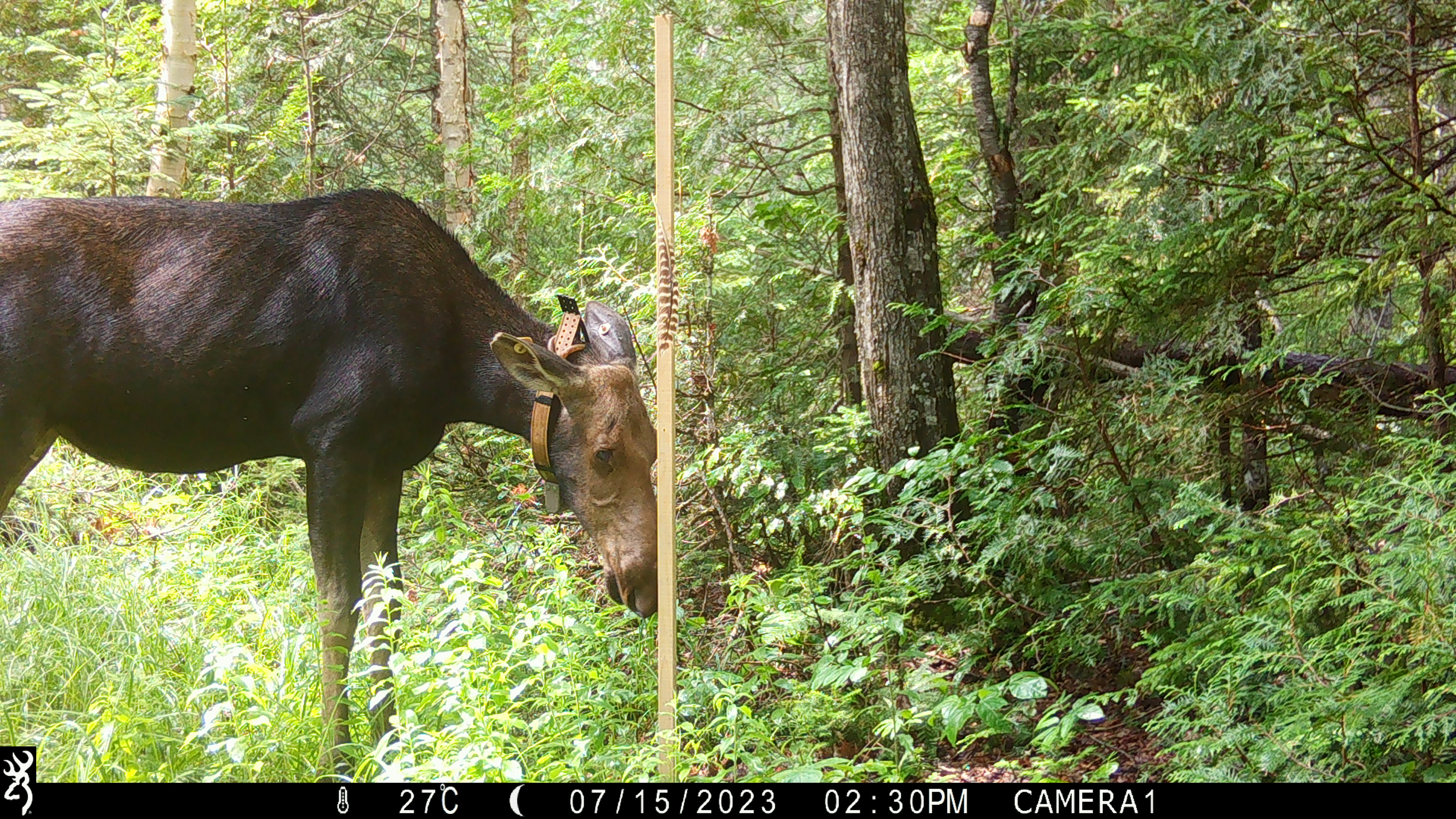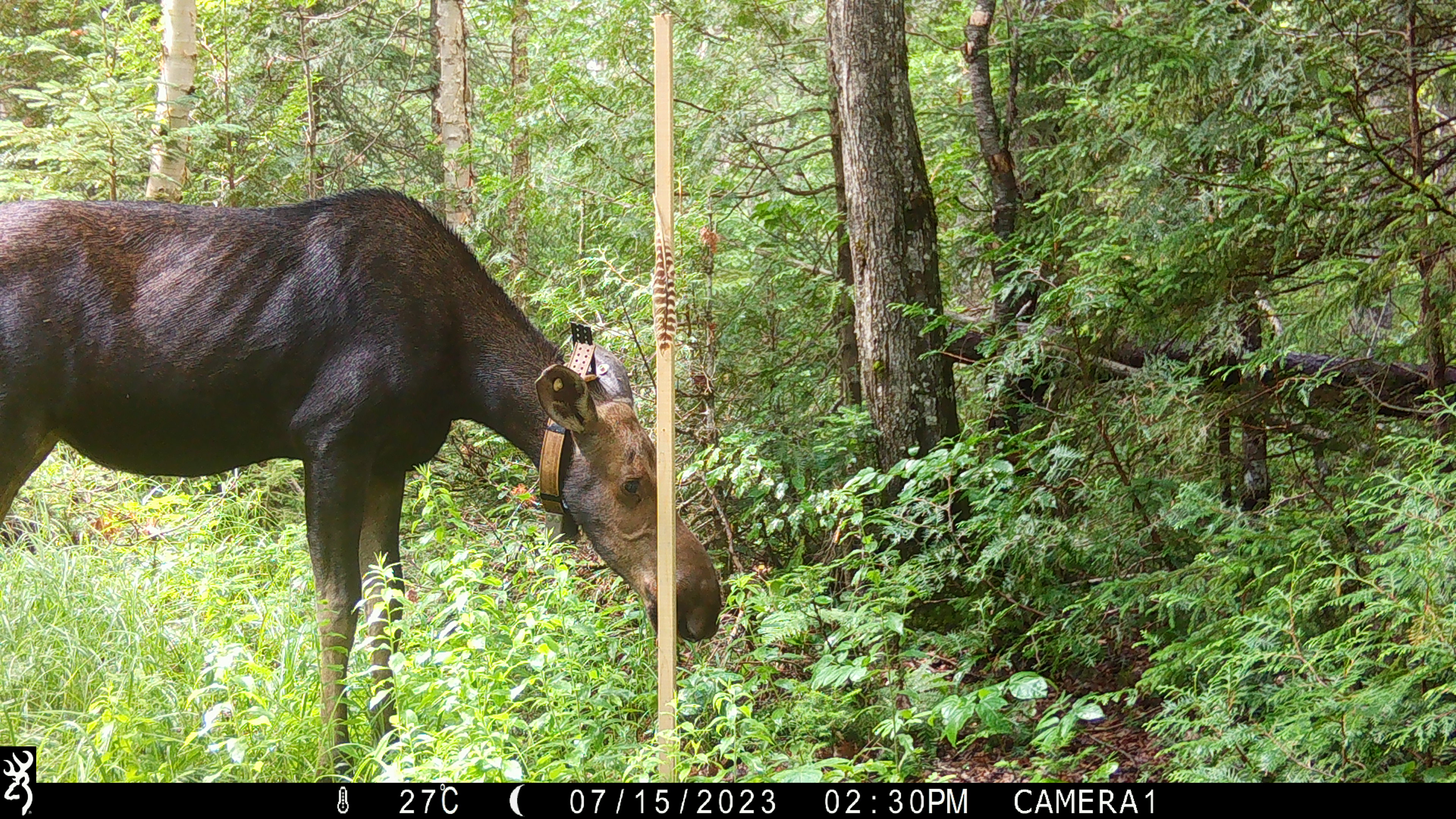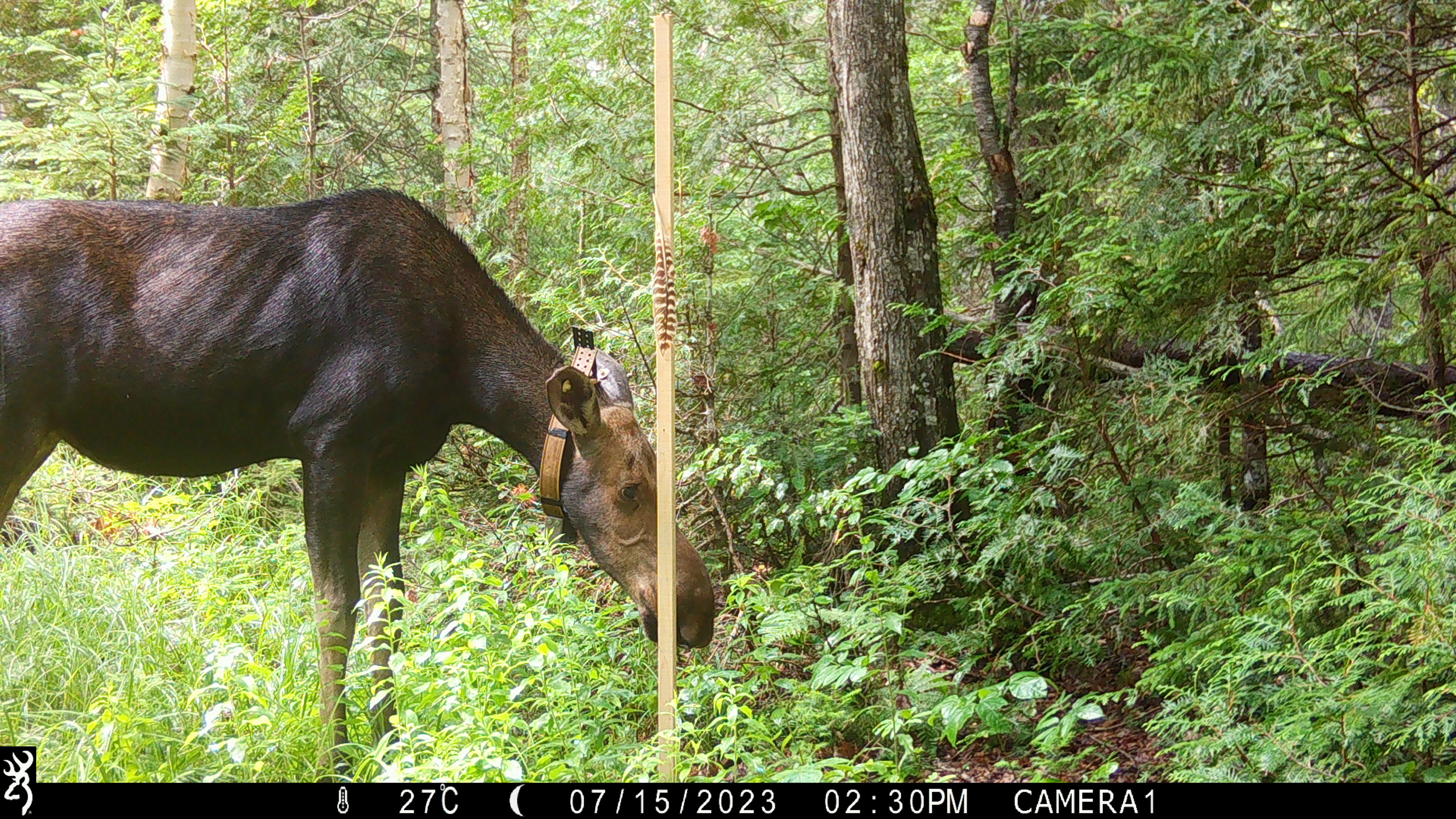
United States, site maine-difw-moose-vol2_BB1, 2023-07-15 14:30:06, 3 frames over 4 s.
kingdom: Animalia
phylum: Chordata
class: Mammalia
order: Artiodactyla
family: Cervidae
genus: Alces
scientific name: Alces alces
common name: moose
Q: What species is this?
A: Moose (Alces alces).